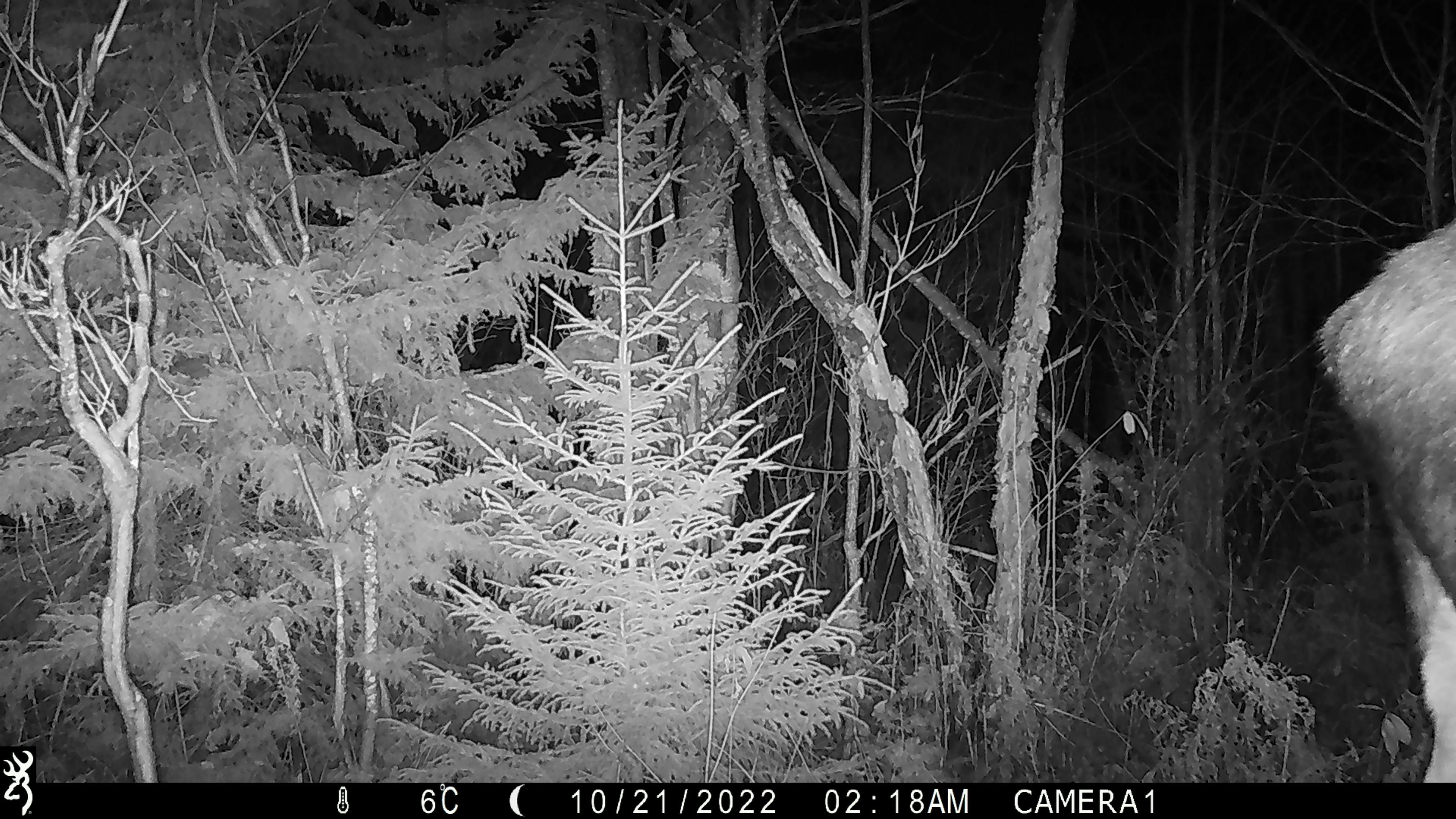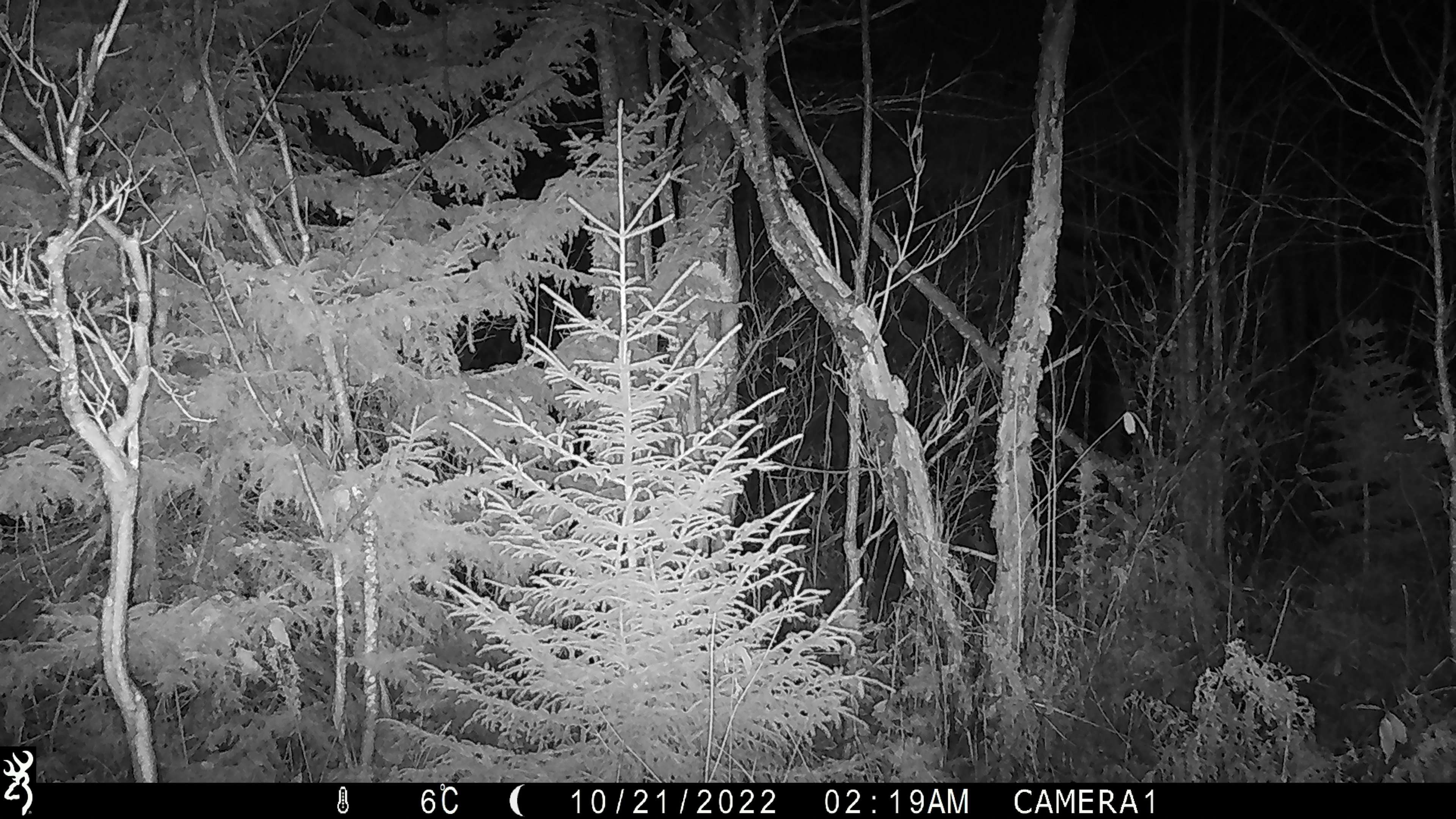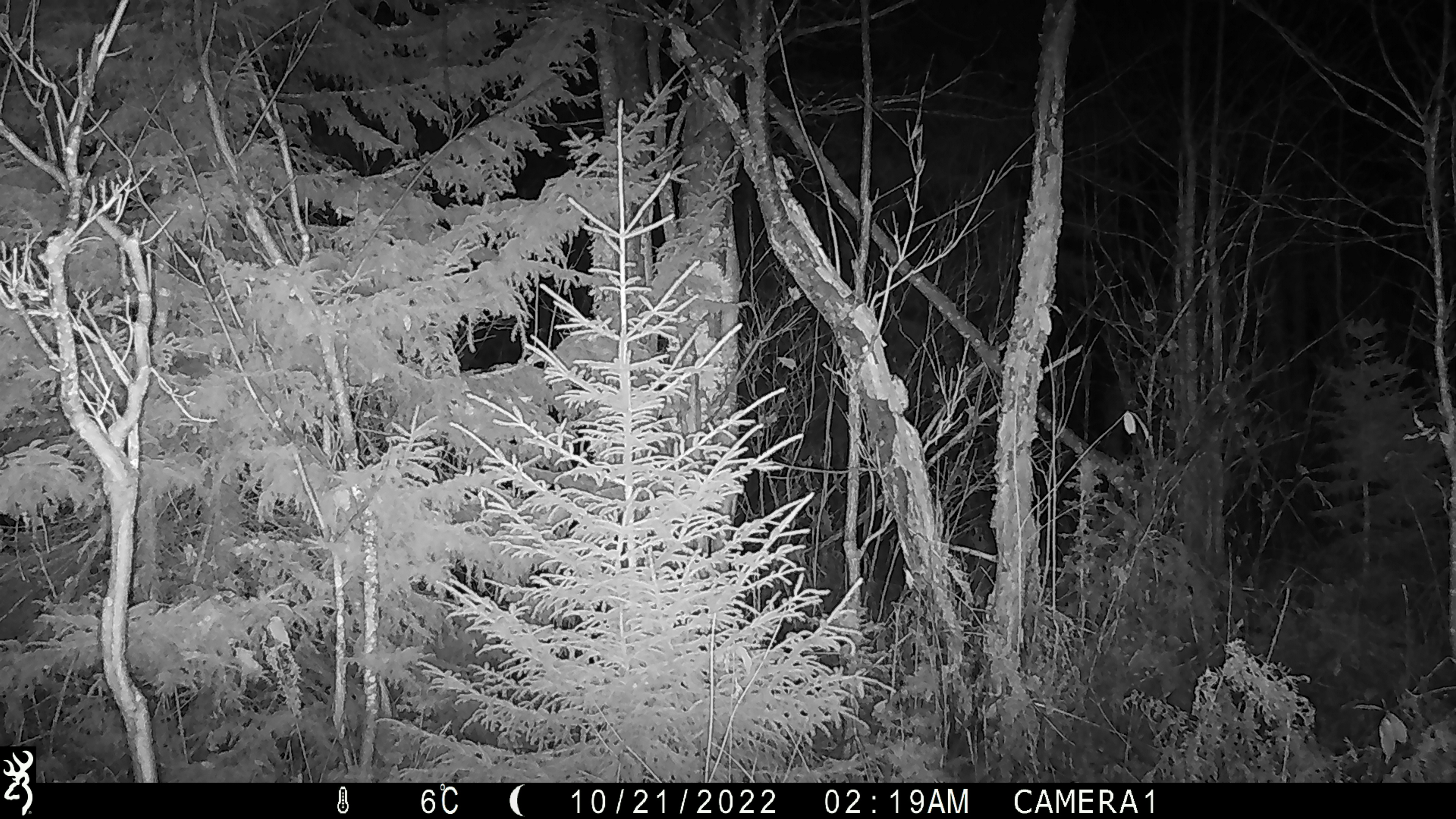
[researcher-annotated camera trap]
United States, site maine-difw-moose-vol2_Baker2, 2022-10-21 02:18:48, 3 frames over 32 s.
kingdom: Animalia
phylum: Chordata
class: Mammalia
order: Artiodactyla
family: Cervidae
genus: Alces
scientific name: Alces alces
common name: moose